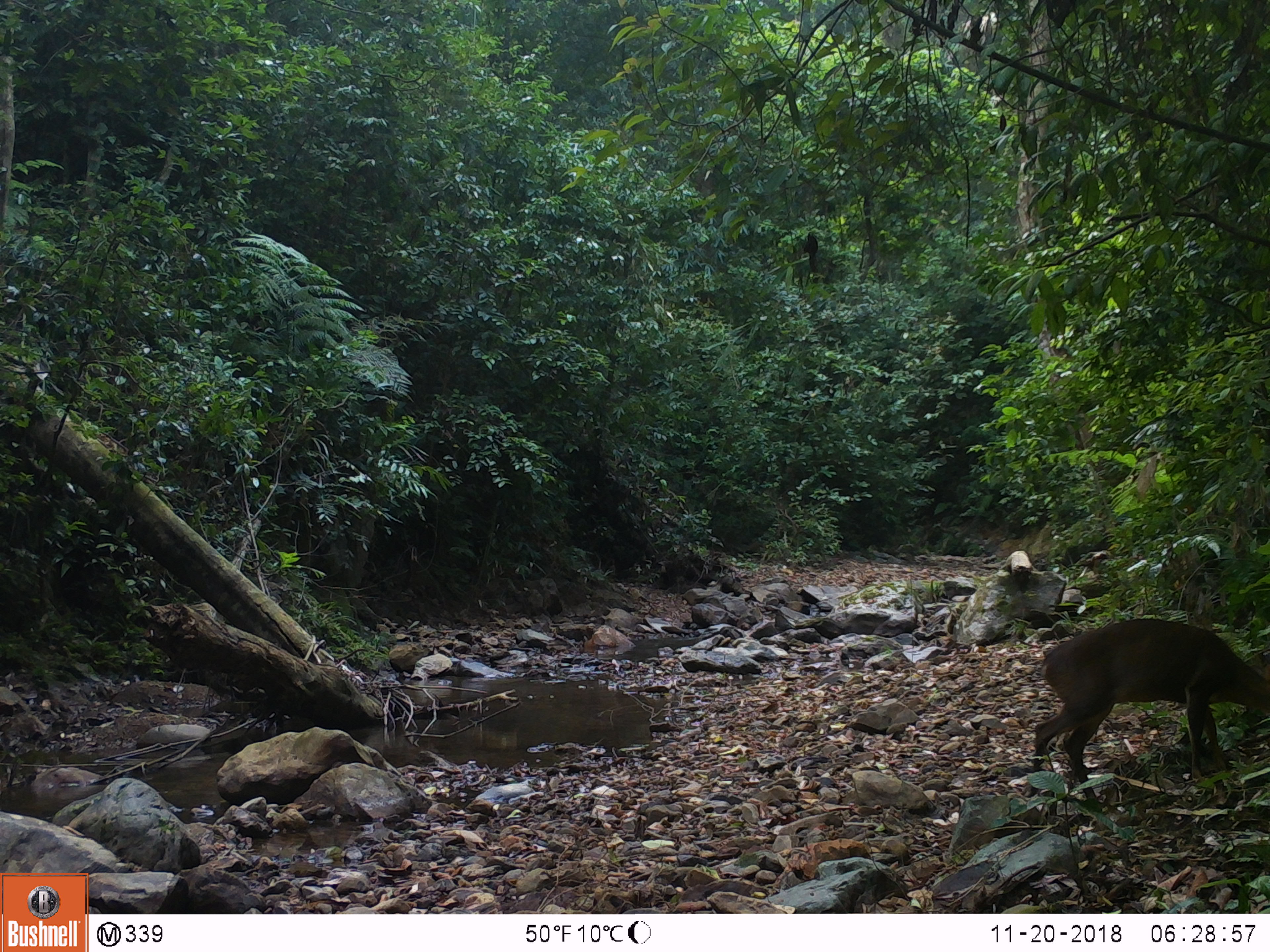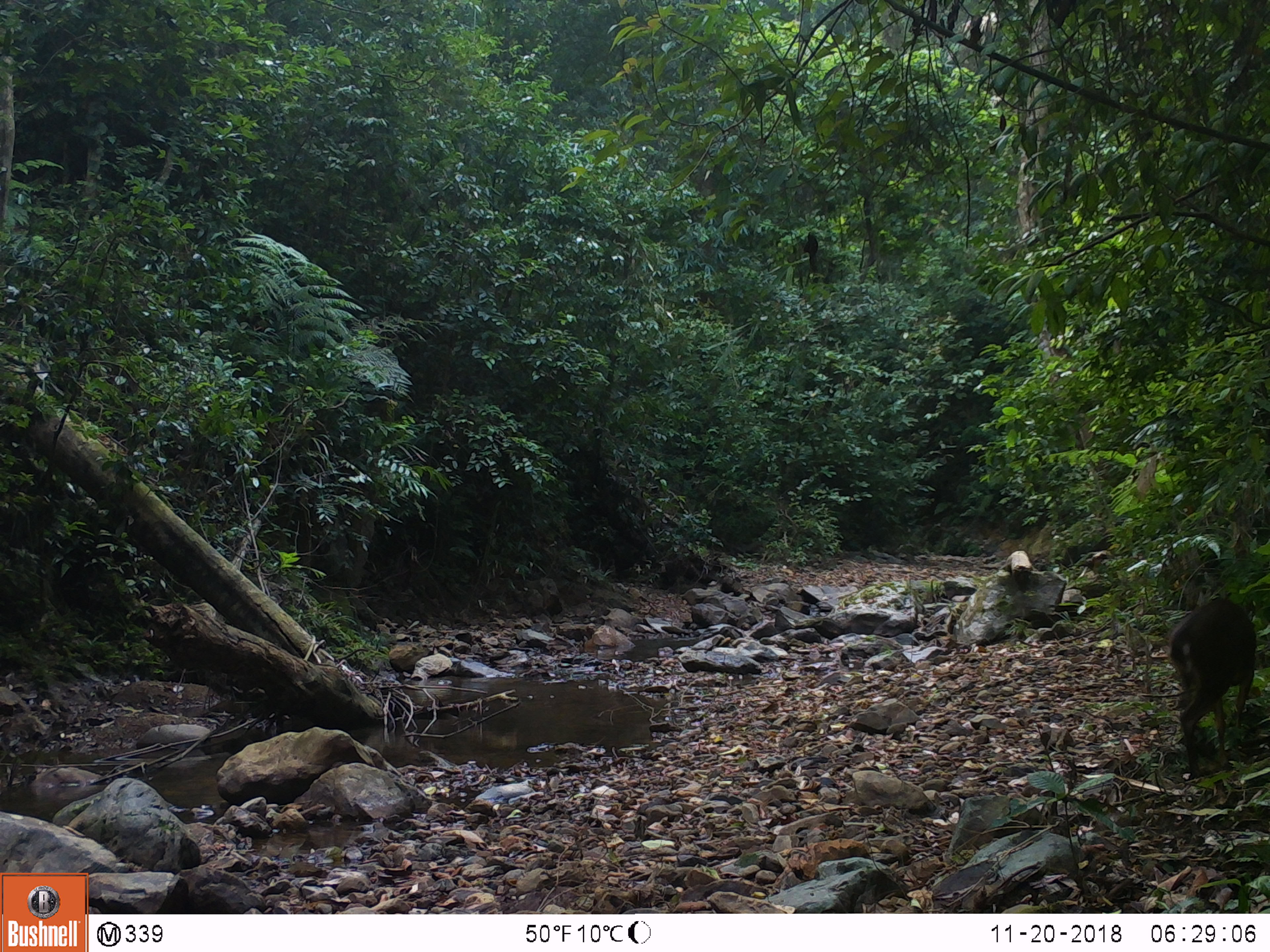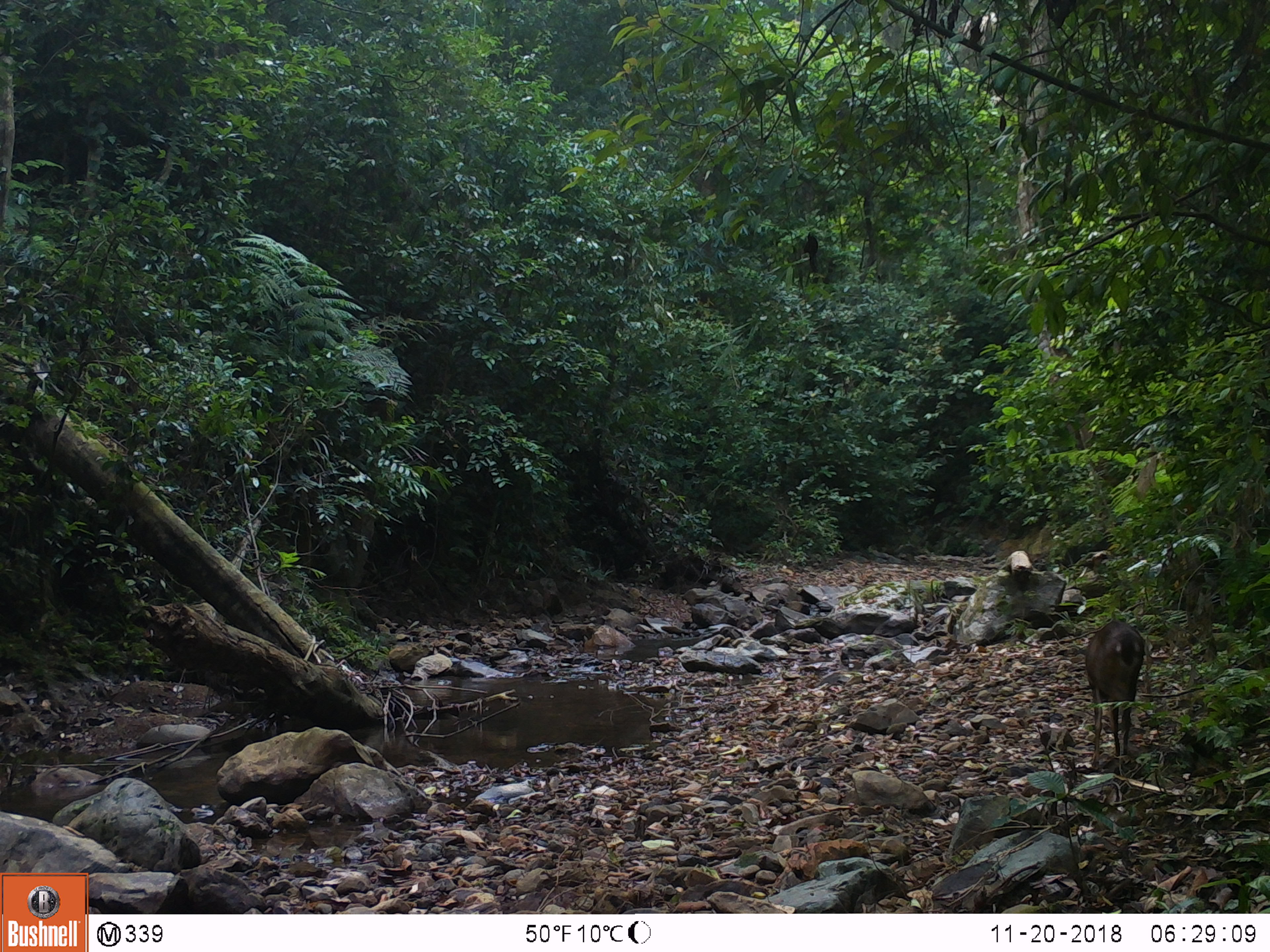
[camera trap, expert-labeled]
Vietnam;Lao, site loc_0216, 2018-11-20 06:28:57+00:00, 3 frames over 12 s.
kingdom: Animalia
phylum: Chordata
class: Mammalia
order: Artiodactyla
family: Cervidae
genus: Muntiacus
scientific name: Muntiacus vuquangensis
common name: large-antlered muntjac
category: large antlered muntjac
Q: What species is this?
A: Large antlered muntjac (large-antlered muntjac) (Muntiacus vuquangensis).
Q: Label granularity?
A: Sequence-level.